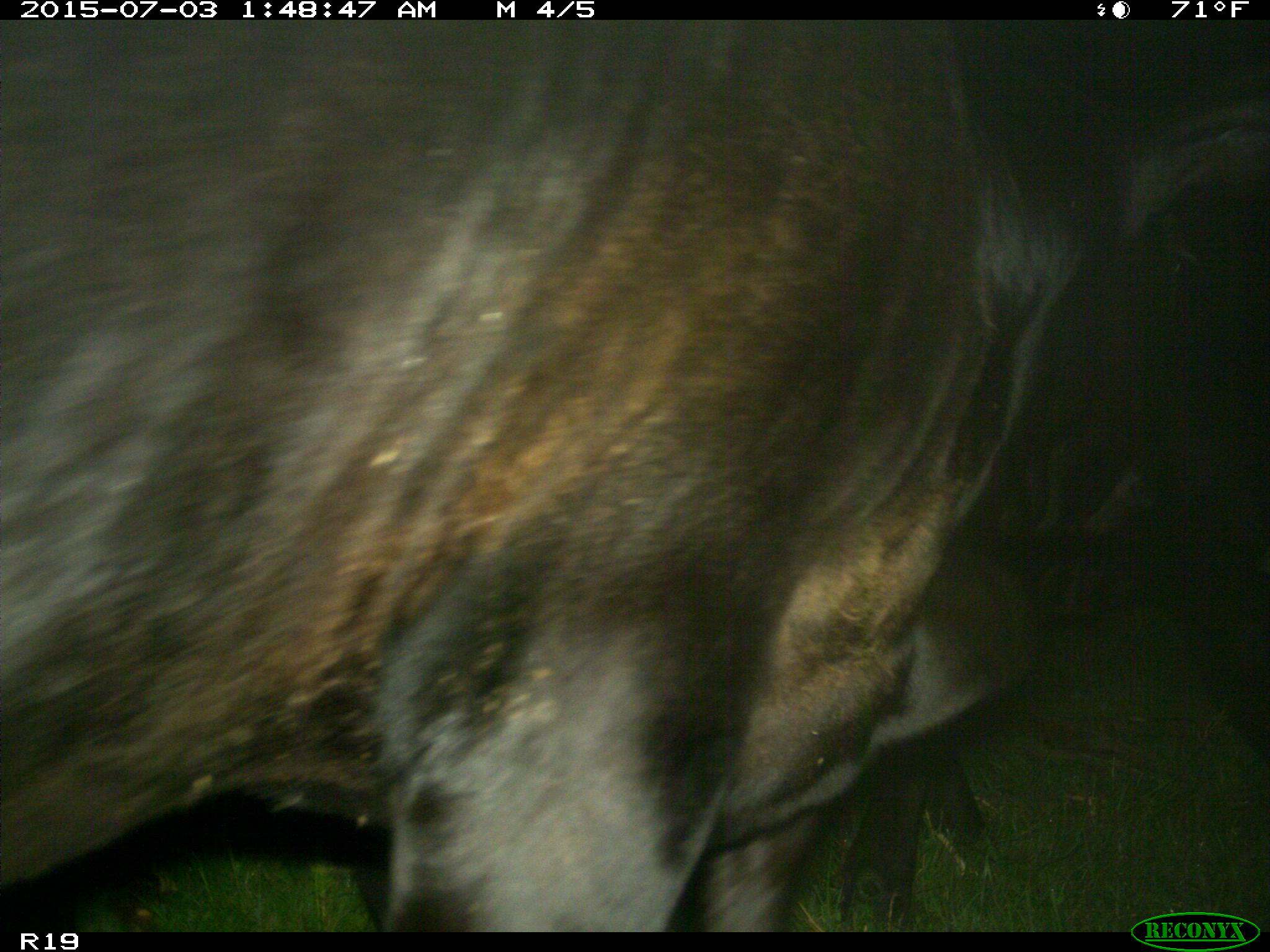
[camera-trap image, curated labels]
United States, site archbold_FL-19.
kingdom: Animalia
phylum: Chordata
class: Mammalia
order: Artiodactyla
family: Bovidae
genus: Bos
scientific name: Bos taurus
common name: domestic cow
Bos taurus (domestic cow).